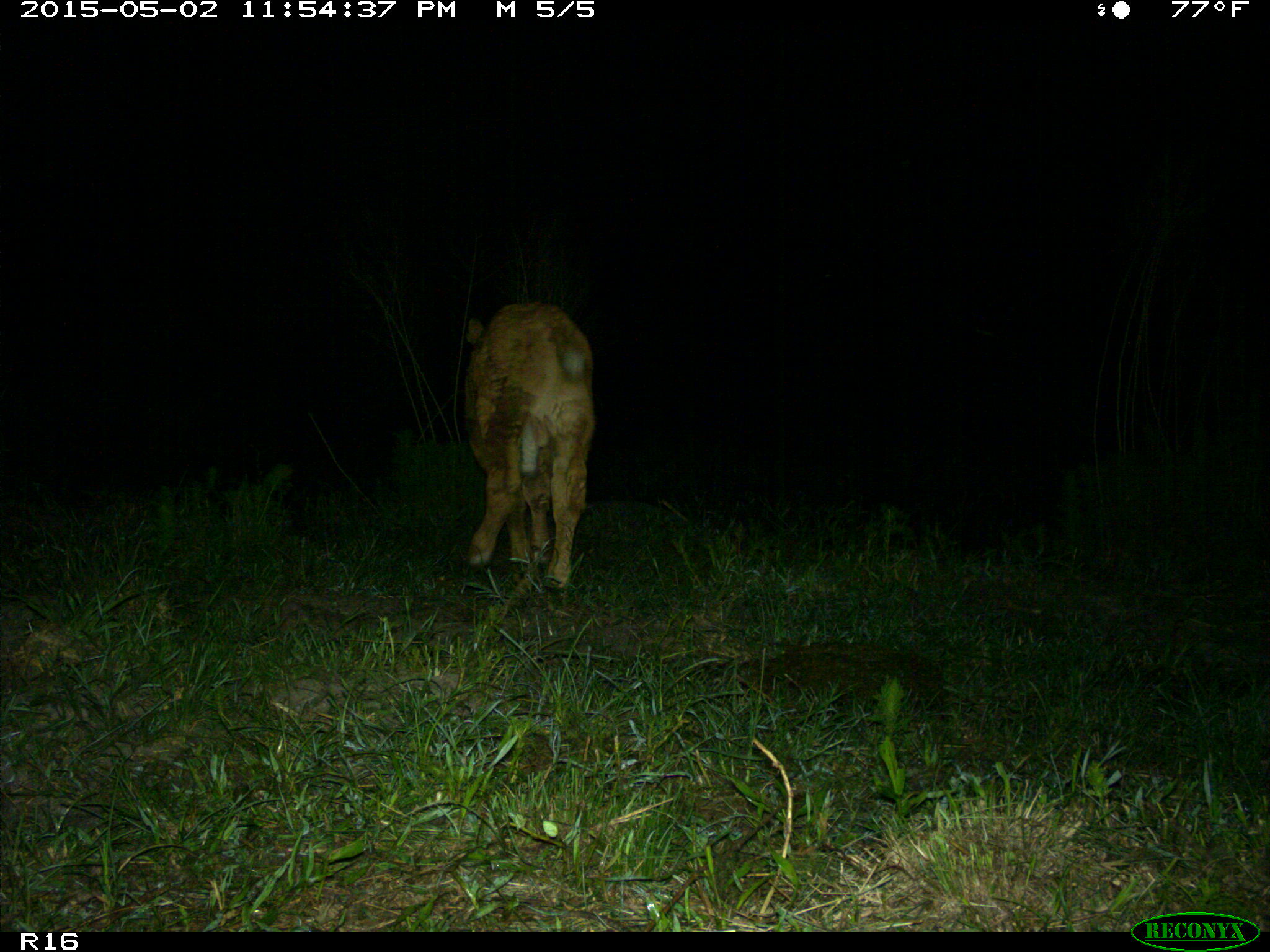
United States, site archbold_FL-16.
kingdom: Animalia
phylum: Chordata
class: Mammalia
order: Artiodactyla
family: Bovidae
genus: Bos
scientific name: Bos taurus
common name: domestic cow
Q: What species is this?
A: Bos taurus (domestic cow).